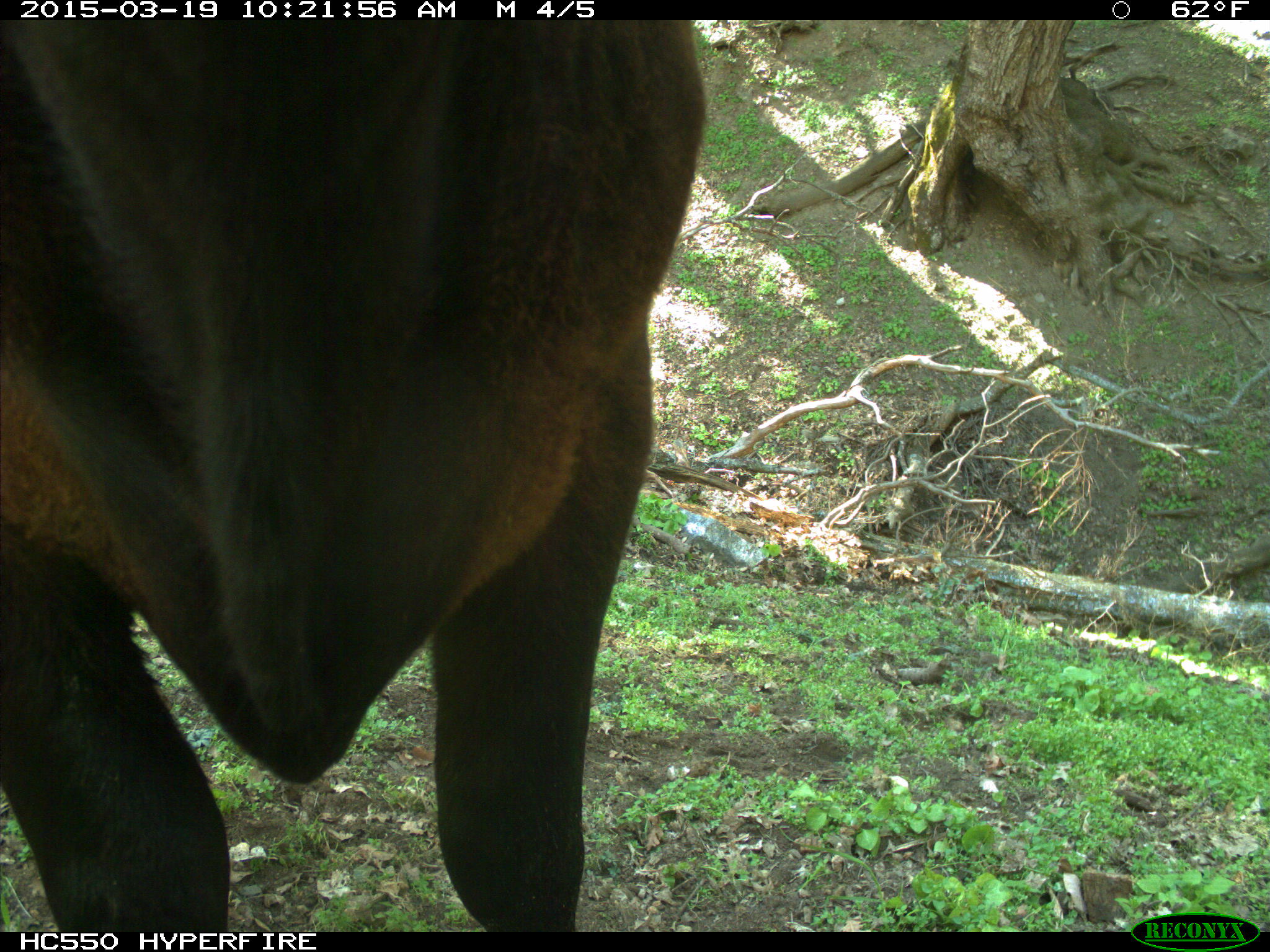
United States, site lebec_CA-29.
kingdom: Animalia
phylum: Chordata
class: Mammalia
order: Artiodactyla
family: Bovidae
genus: Bos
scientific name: Bos taurus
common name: domestic cow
Bos taurus (domestic cow).